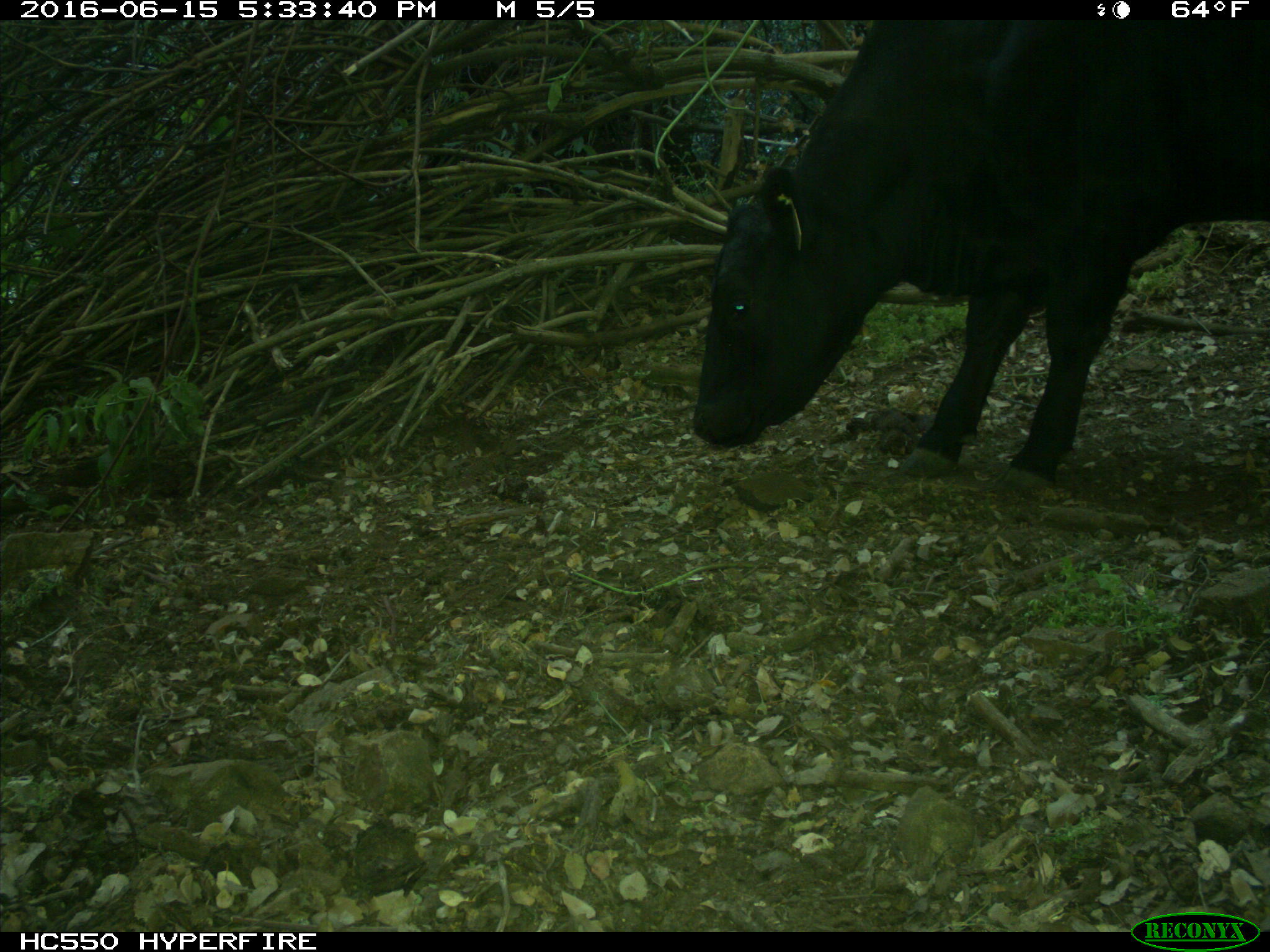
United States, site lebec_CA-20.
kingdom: Animalia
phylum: Chordata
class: Mammalia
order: Artiodactyla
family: Bovidae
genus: Bos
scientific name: Bos taurus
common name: domestic cow